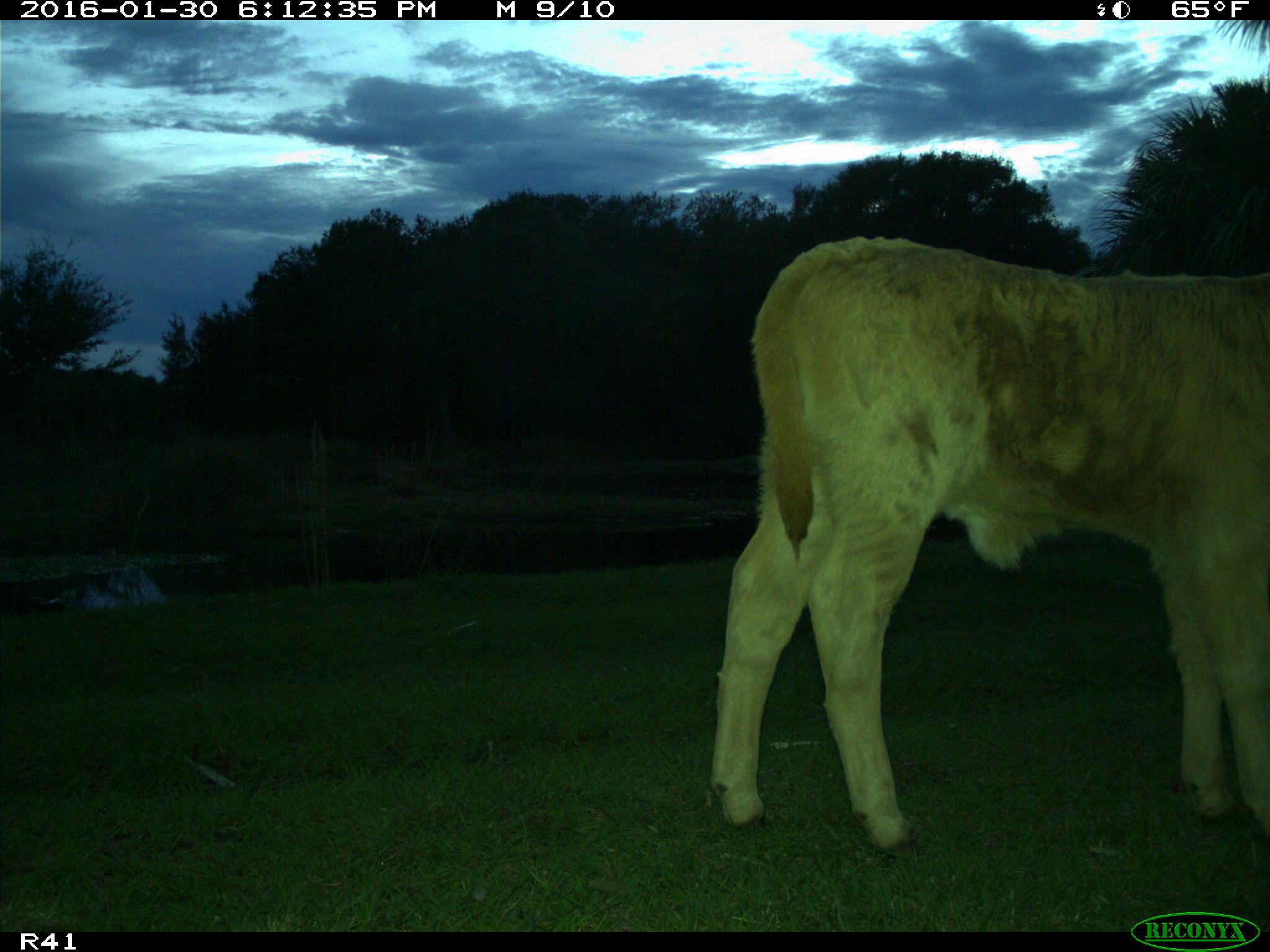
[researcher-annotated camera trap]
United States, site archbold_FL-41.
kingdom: Animalia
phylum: Chordata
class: Mammalia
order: Artiodactyla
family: Bovidae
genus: Bos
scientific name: Bos taurus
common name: domestic cow